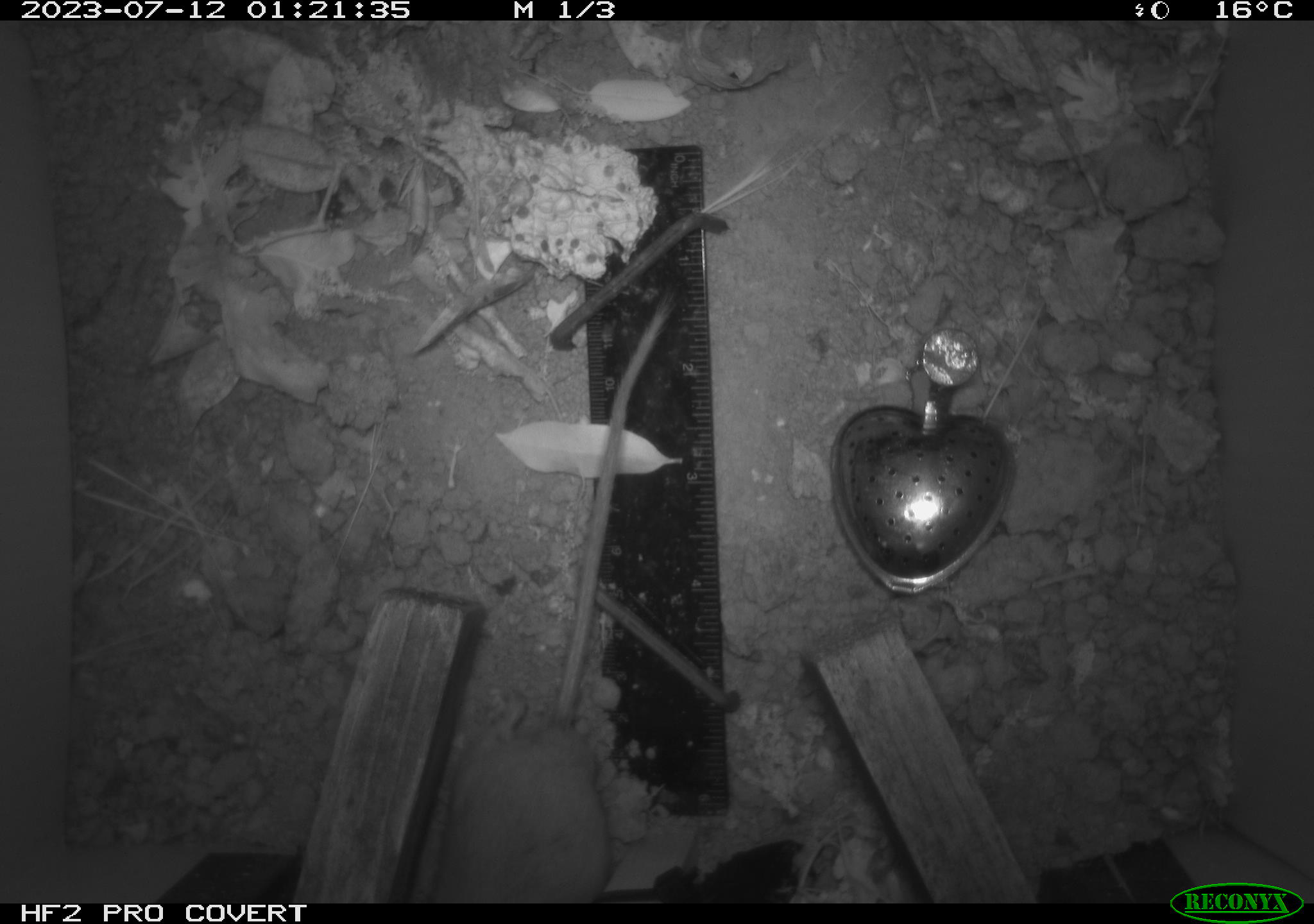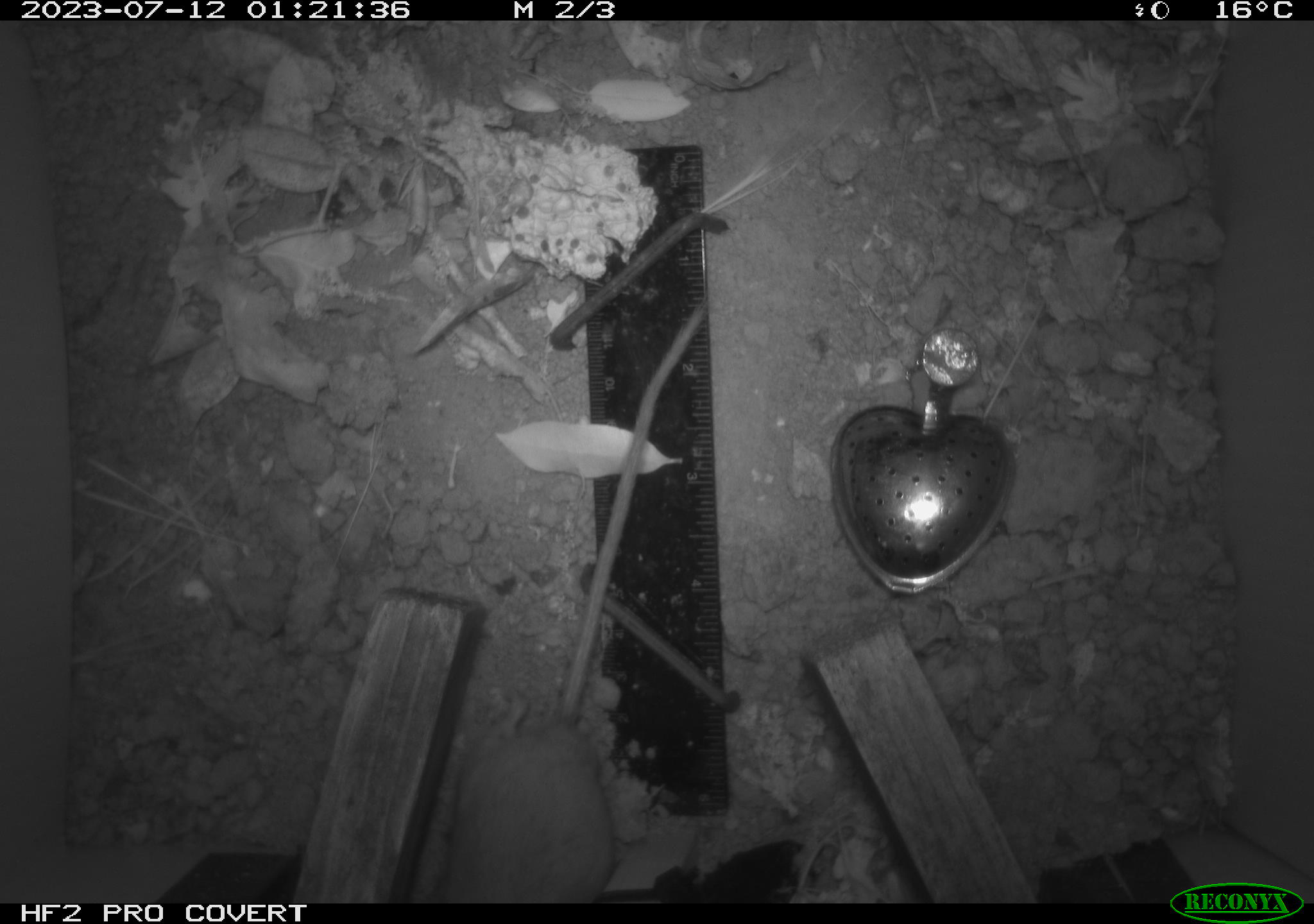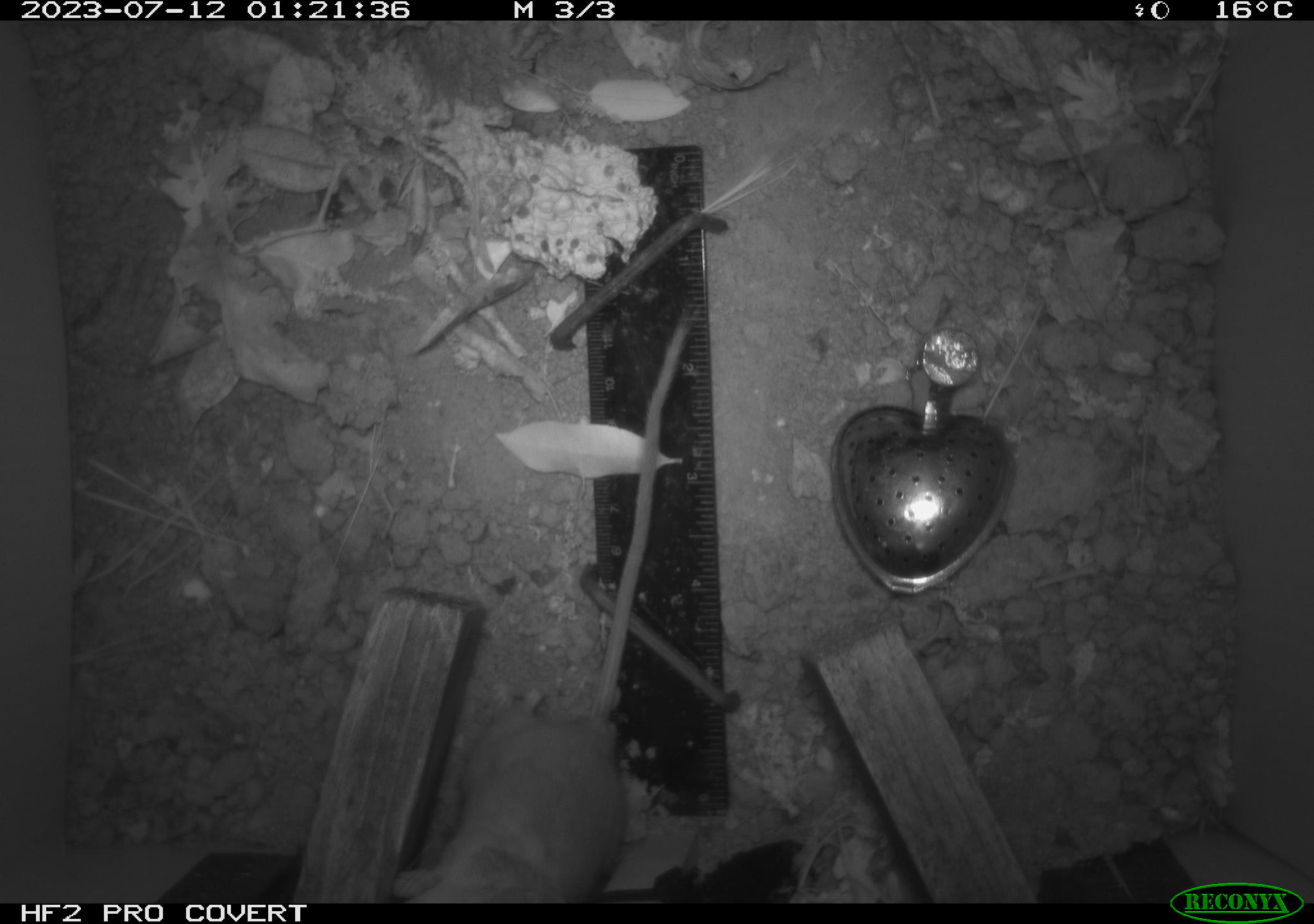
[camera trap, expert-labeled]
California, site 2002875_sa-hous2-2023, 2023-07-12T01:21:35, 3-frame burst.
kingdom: Animalia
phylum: Chordata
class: Mammalia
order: Rodentia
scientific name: Rodentia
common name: mouse species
Mouse species (Rodentia).